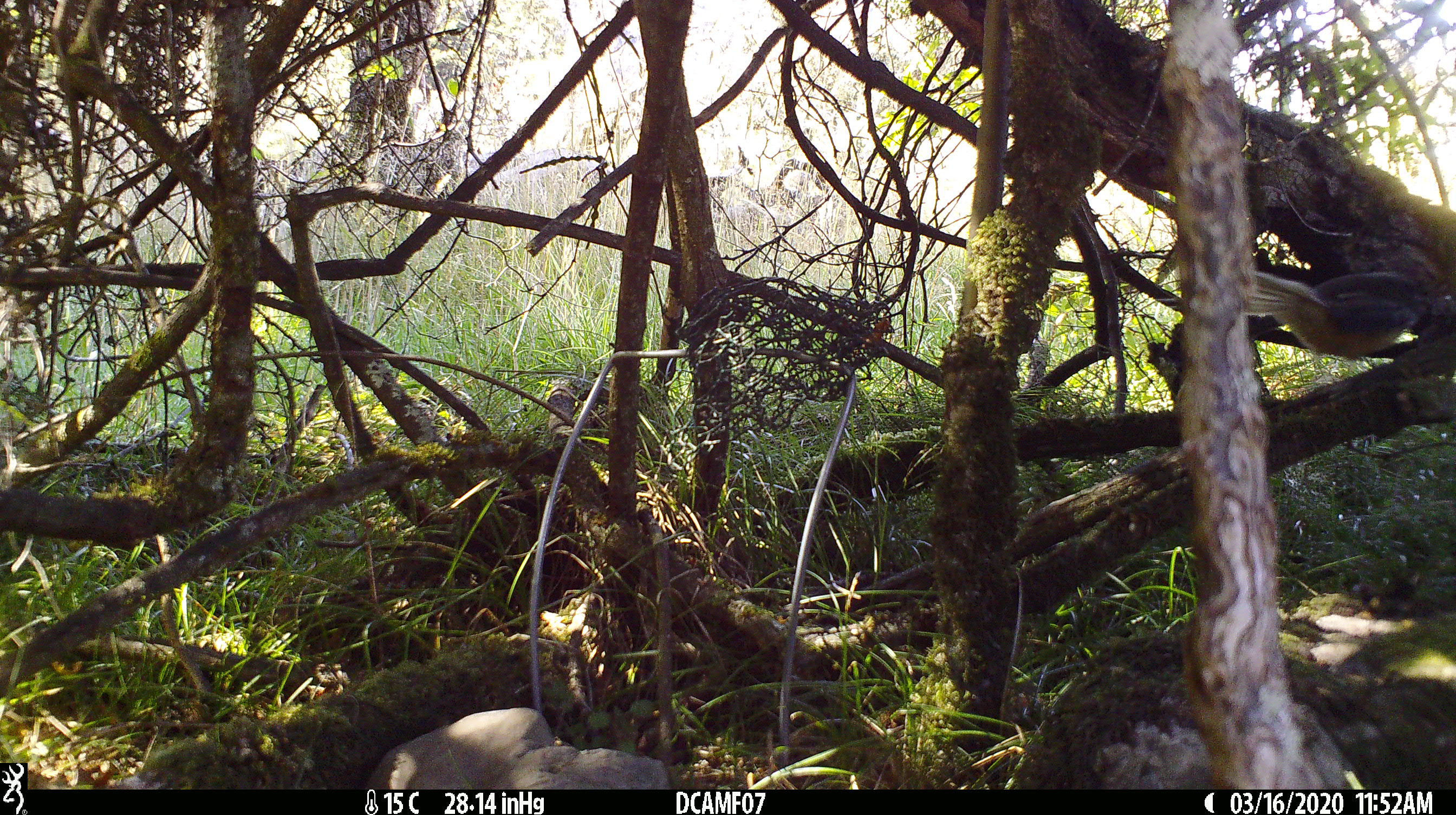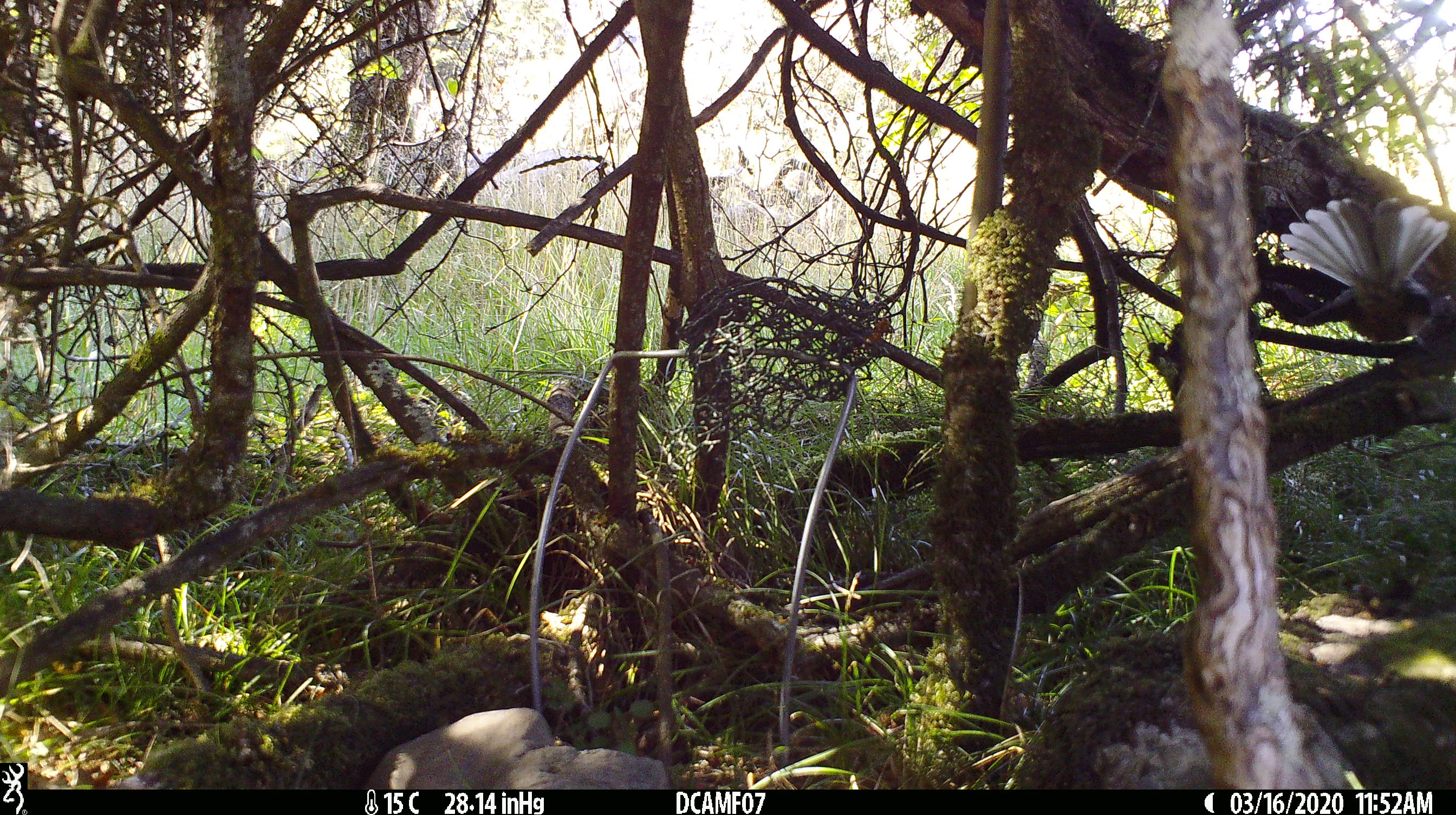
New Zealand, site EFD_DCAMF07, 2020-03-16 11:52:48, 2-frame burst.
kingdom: Animalia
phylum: Chordata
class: Aves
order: Passeriformes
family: Rhipiduridae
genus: Rhipidura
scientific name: Rhipidura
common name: fantails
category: fantail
Fantail (fantails) (Rhipidura).